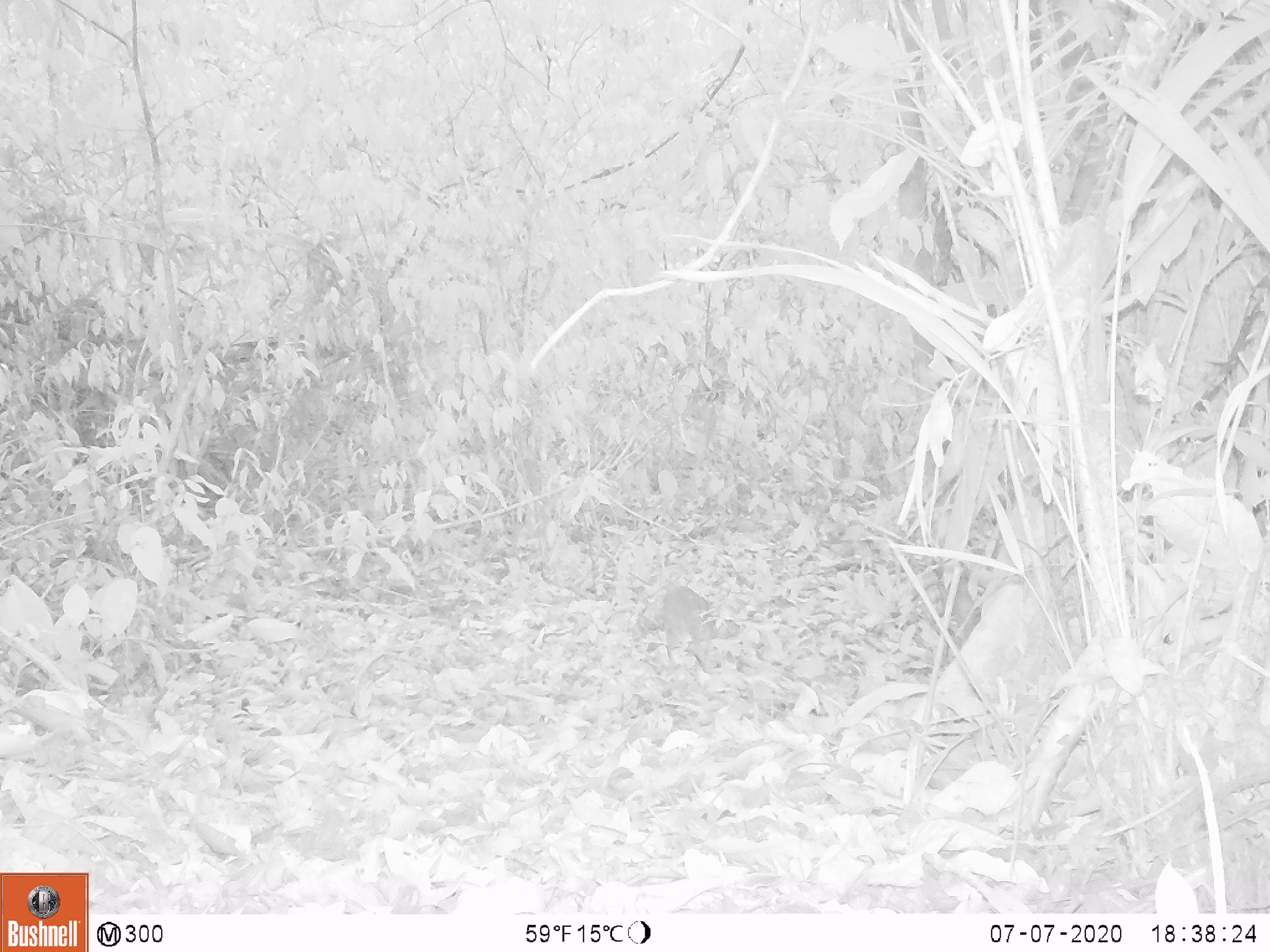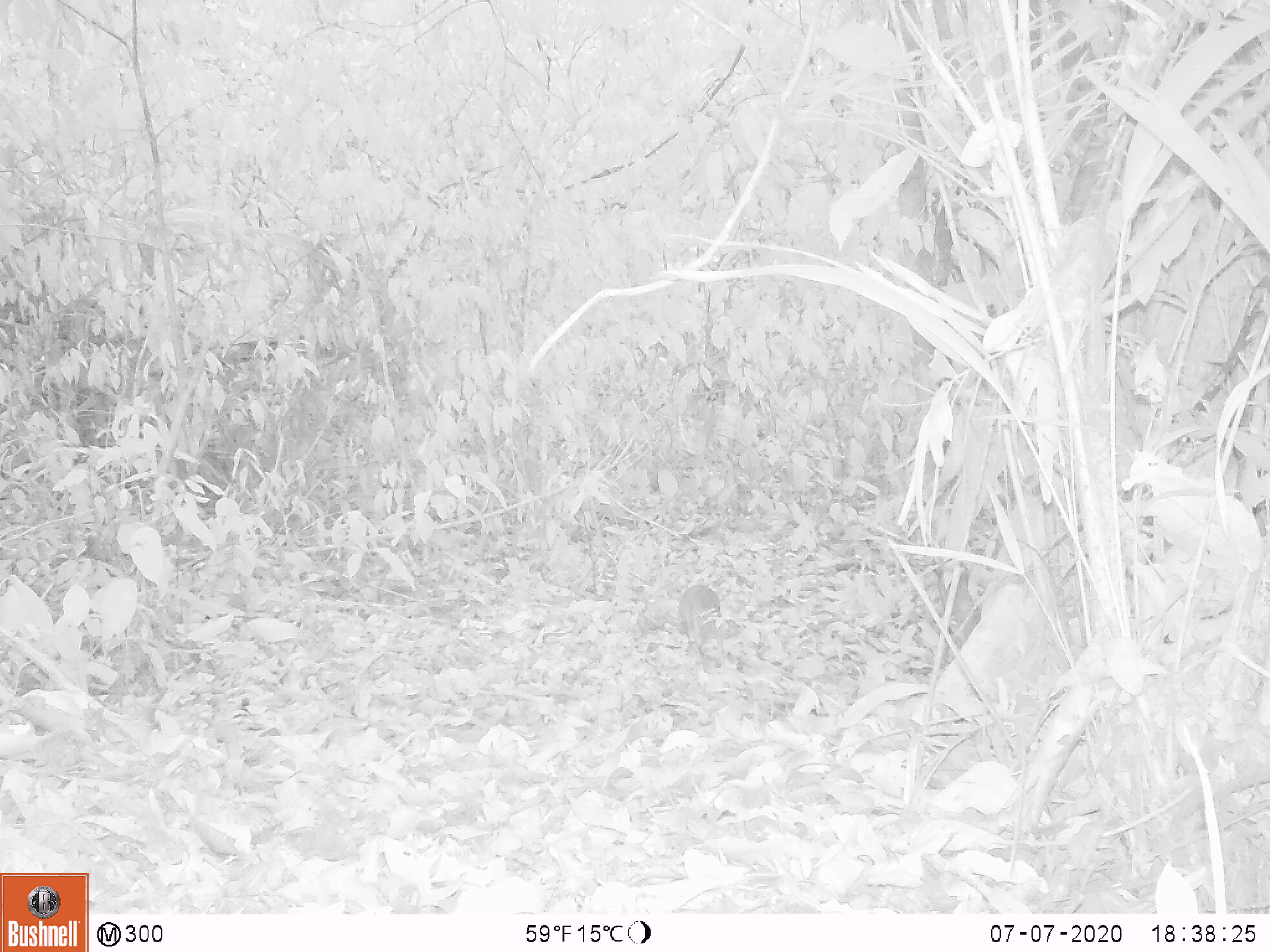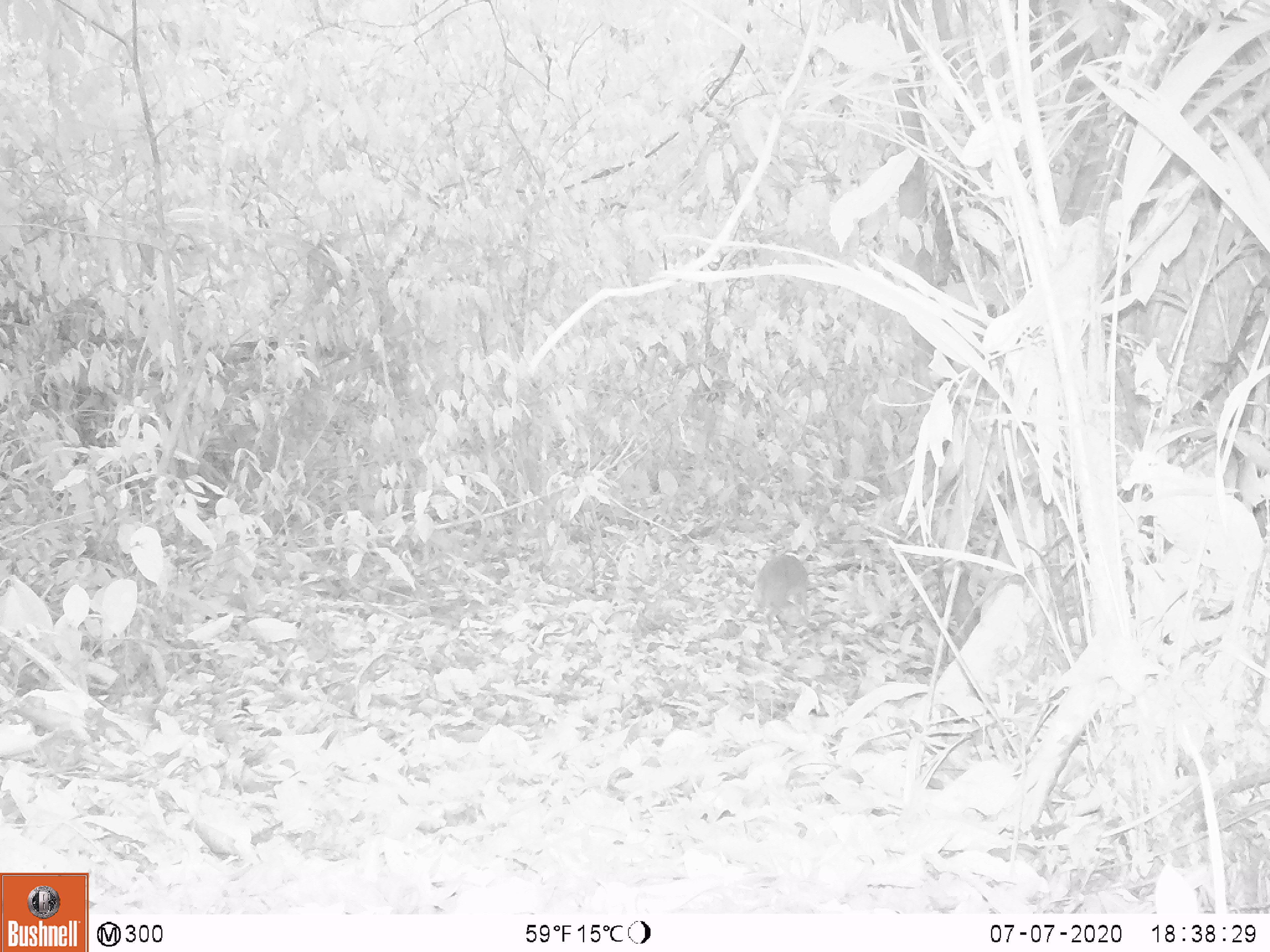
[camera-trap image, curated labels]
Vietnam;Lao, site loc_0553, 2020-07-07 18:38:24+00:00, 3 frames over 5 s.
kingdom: Animalia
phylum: Chordata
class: Mammalia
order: Artiodactyla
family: Tragulidae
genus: Moschiola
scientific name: Moschiola meminna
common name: chevrotain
Chevrotain (Moschiola meminna). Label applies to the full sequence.